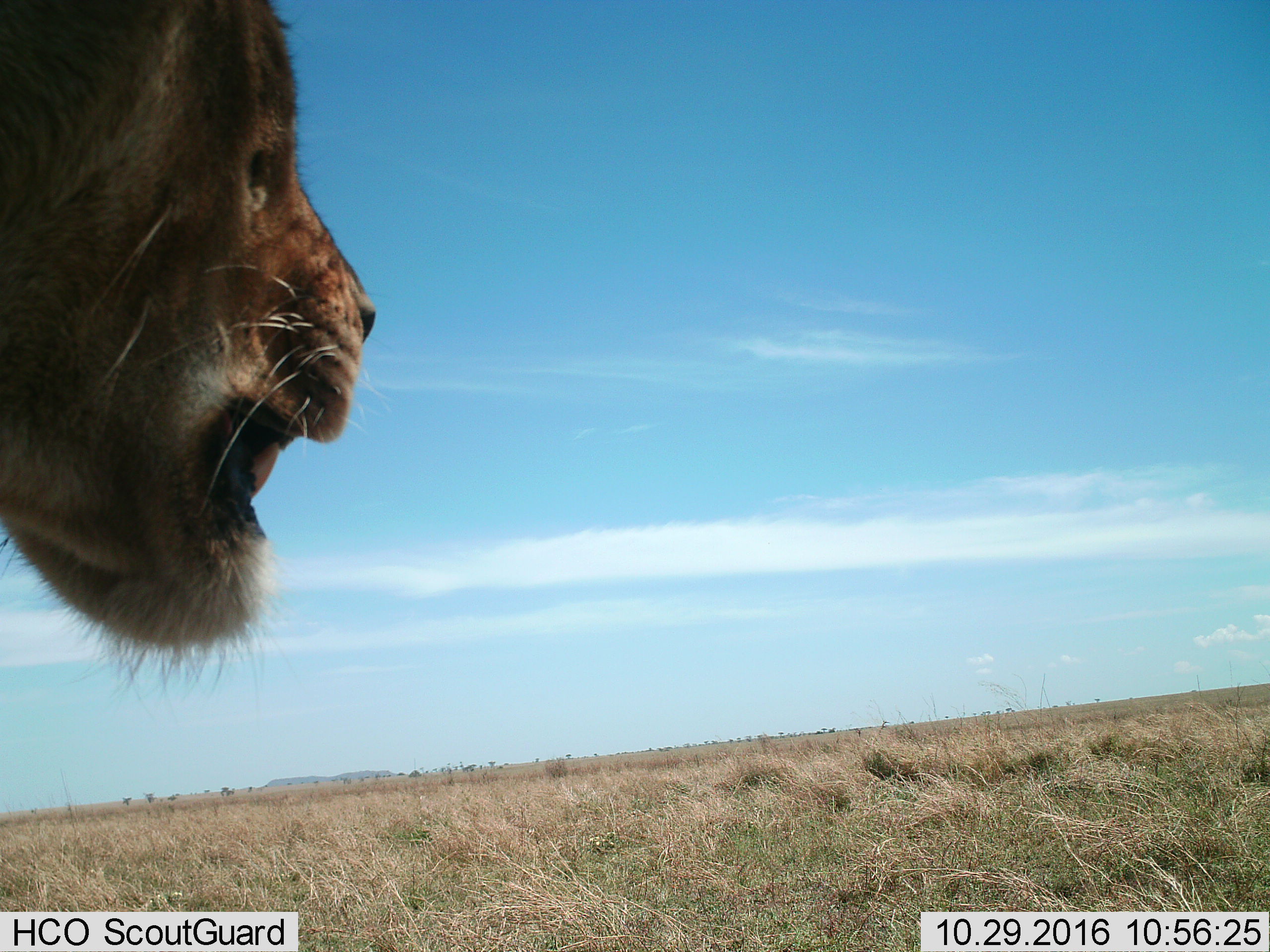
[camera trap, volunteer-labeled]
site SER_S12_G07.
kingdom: Animalia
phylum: Chordata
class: Mammalia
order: Carnivora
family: Felidae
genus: Panthera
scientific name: Panthera leo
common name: lion female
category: lionfemale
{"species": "lionfemale (lion female) (Panthera leo)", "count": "1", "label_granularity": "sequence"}